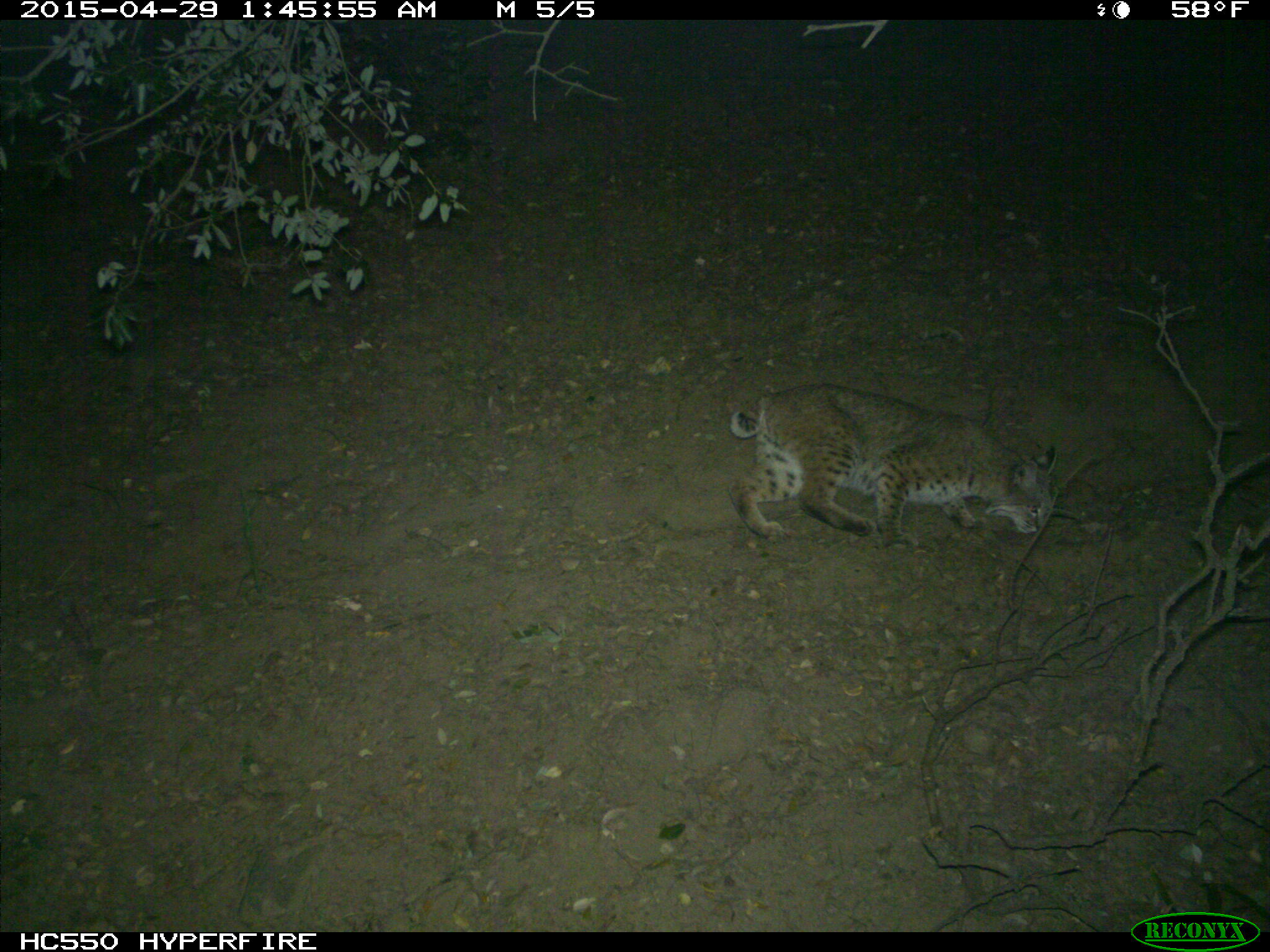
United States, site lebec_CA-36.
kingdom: Animalia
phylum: Chordata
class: Mammalia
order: Carnivora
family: Felidae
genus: Lynx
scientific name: Lynx rufus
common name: bobcat